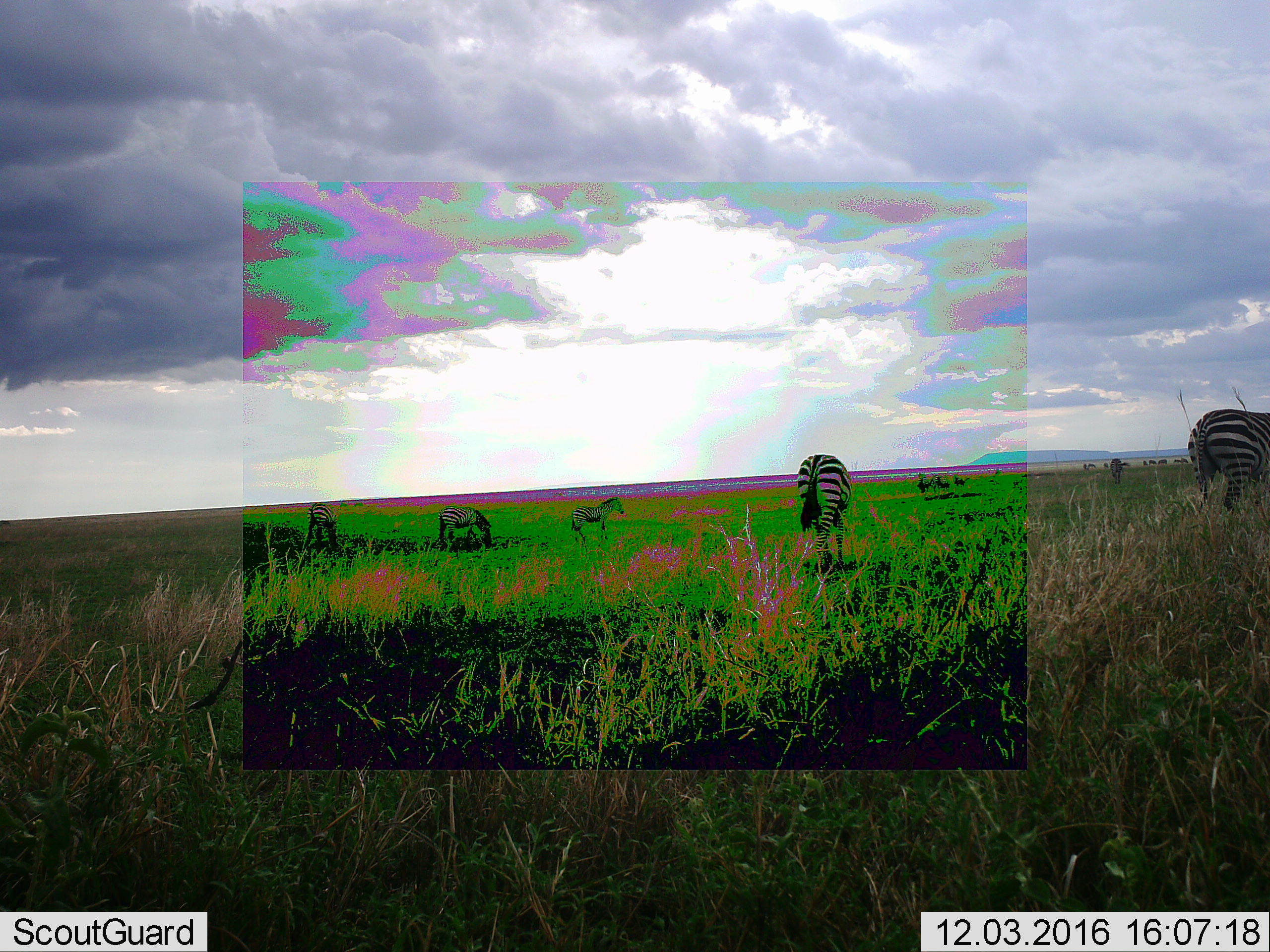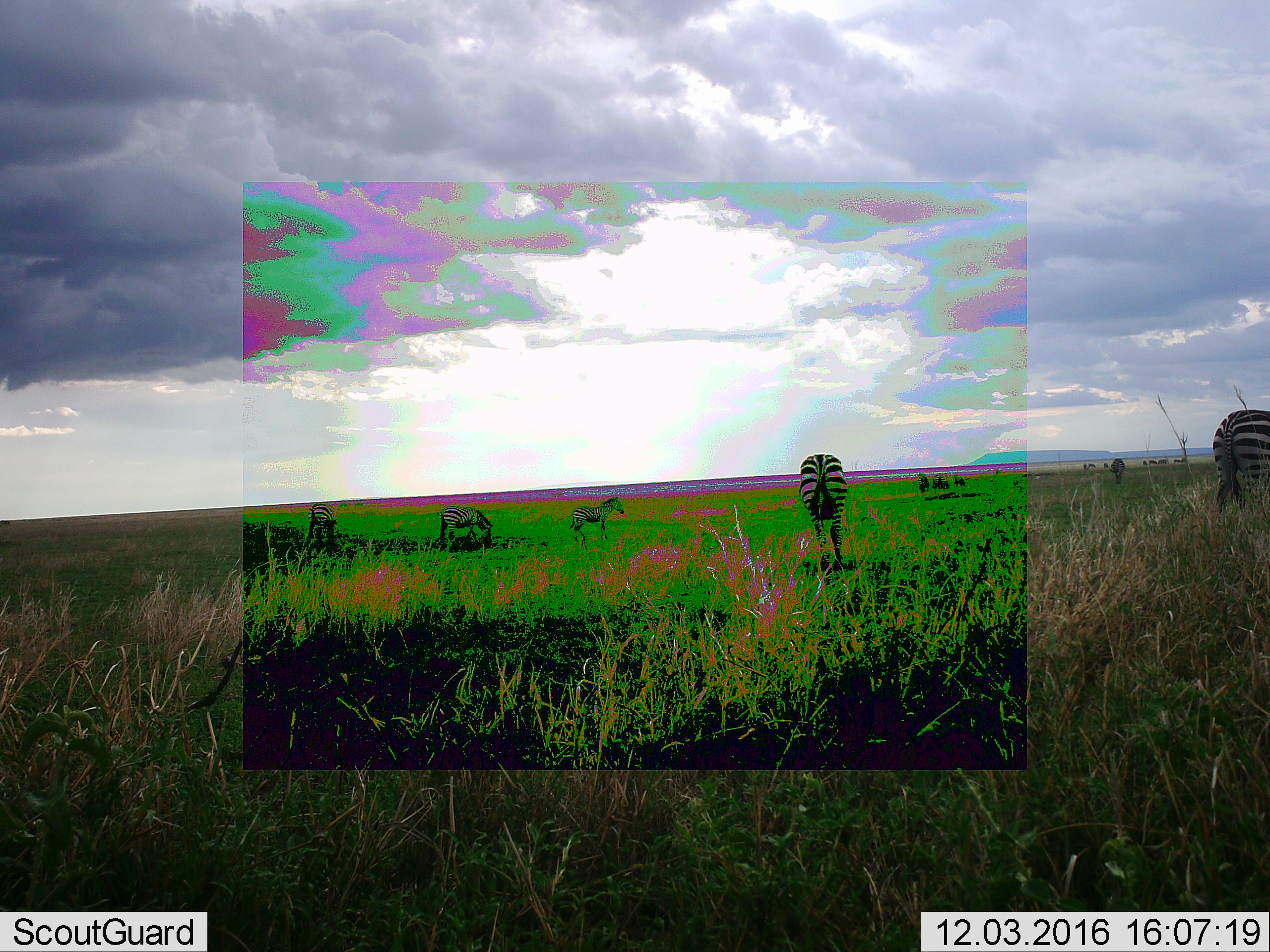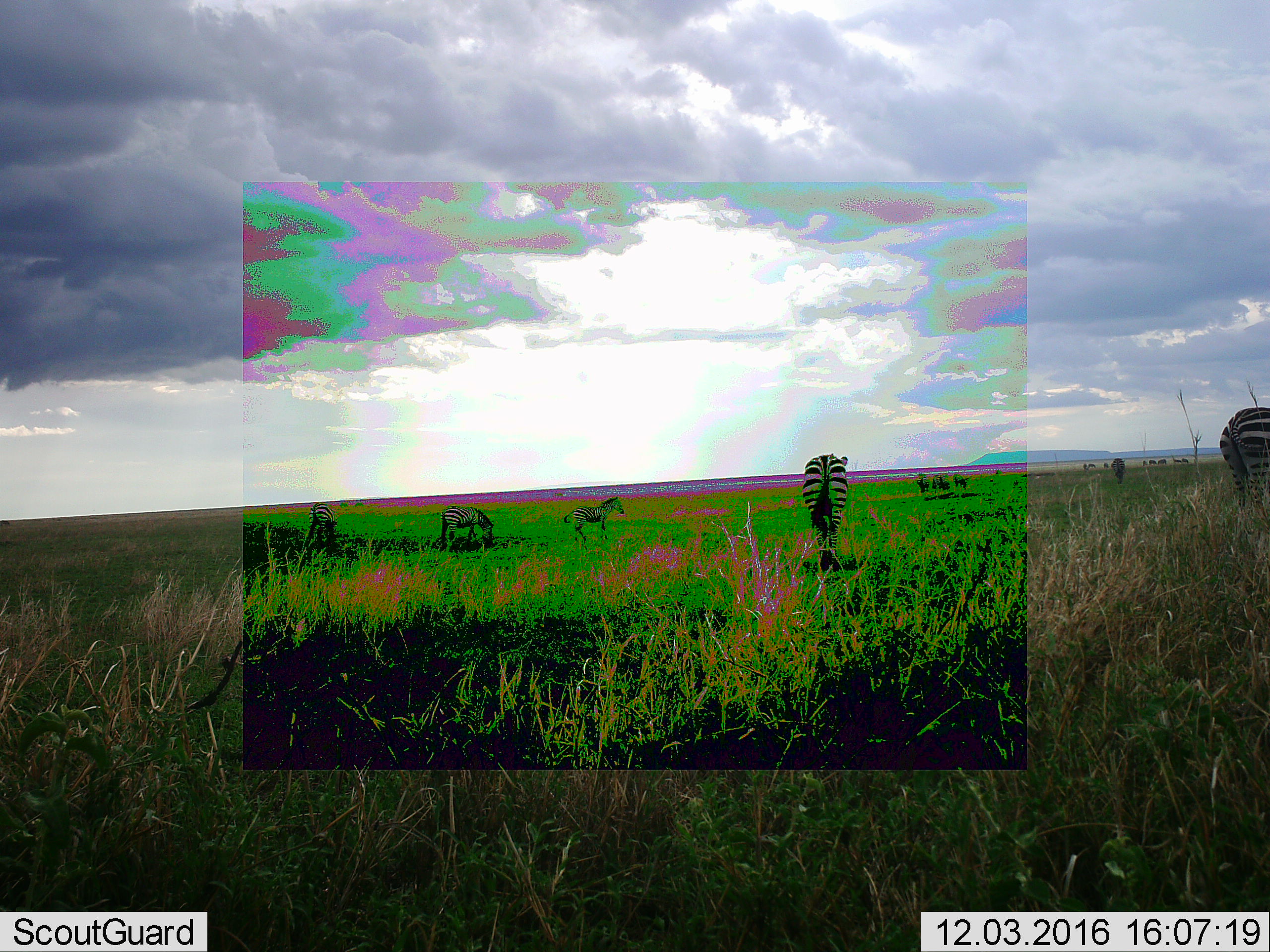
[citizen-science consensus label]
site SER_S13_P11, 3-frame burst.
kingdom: Animalia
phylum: Chordata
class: Mammalia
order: Perissodactyla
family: Equidae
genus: Equus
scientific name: Equus quagga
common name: plains zebra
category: zebraplains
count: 6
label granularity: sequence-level